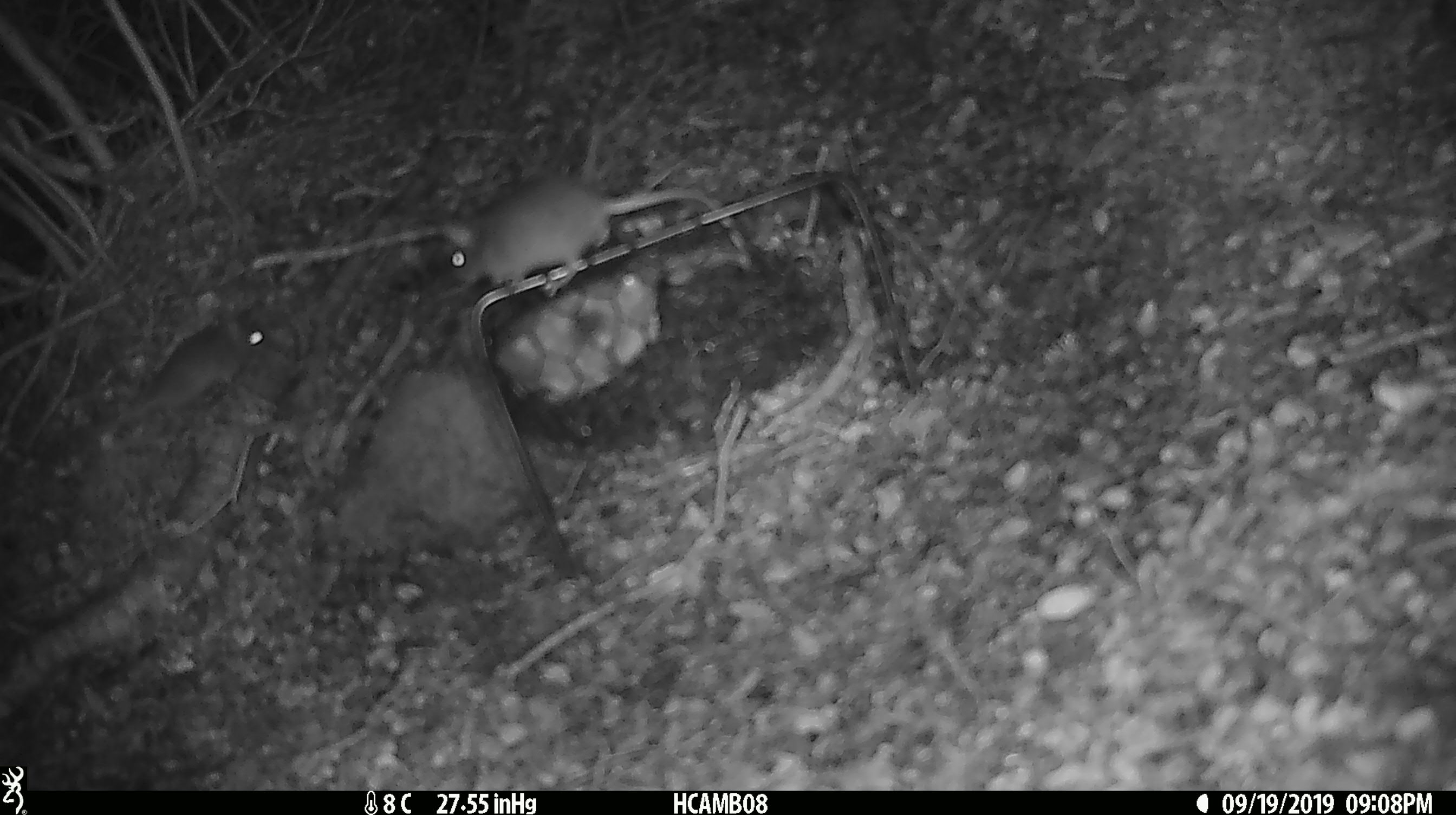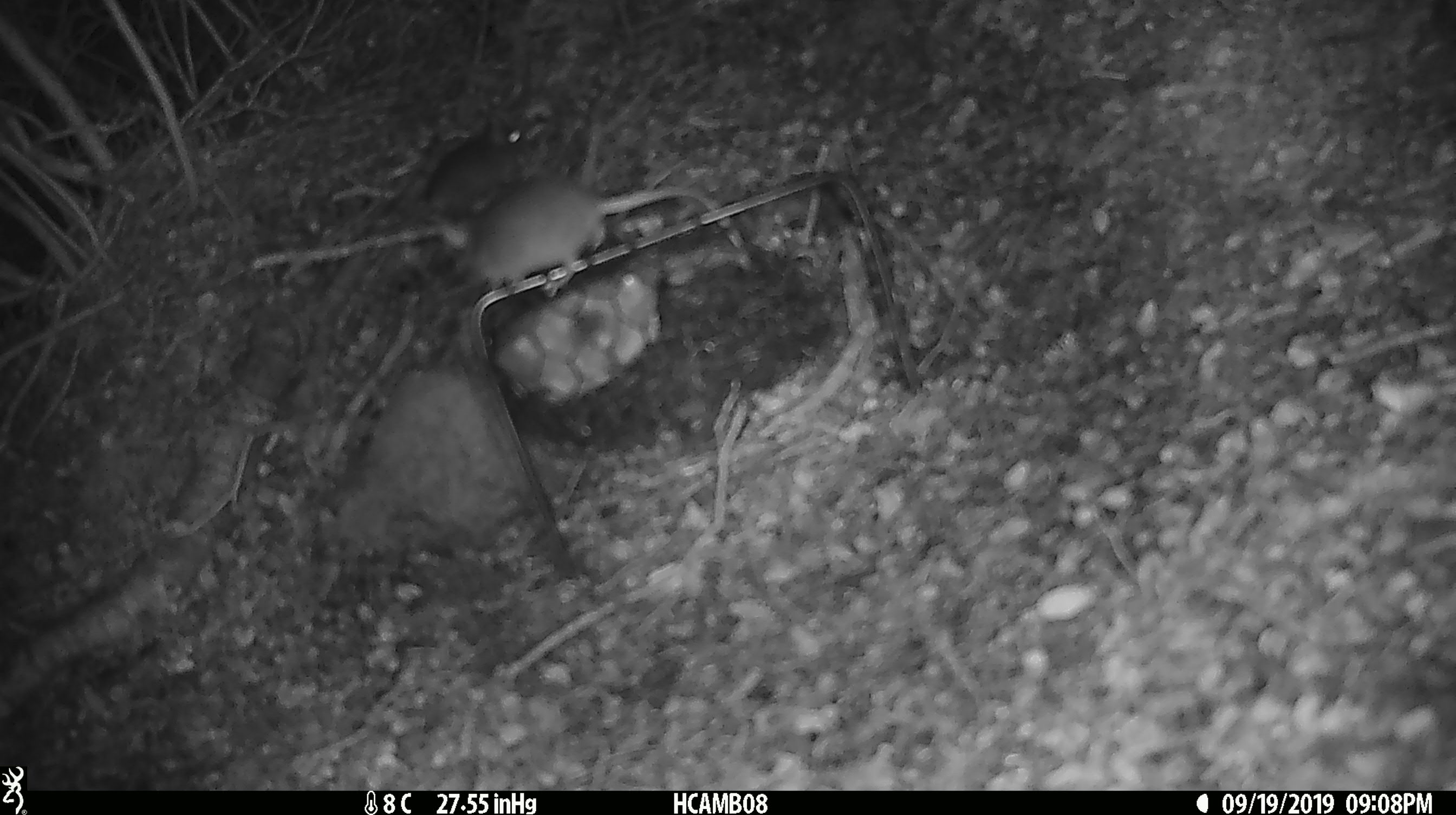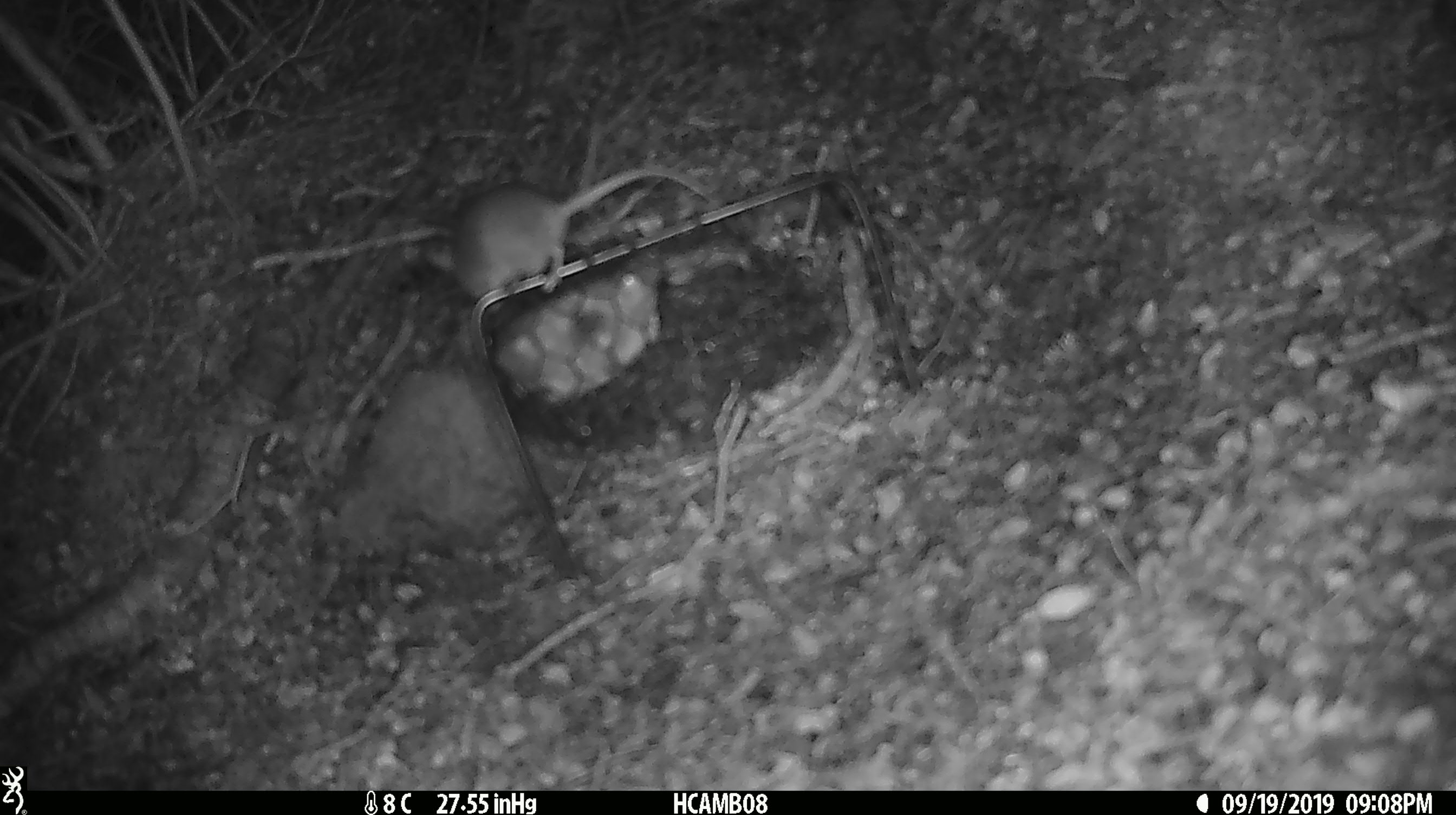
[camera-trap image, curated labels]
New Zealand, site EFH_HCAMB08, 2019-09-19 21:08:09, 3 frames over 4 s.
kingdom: Animalia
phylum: Chordata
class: Mammalia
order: Rodentia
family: Muridae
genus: Mus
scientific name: Mus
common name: mouse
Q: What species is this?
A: Mouse (Mus).